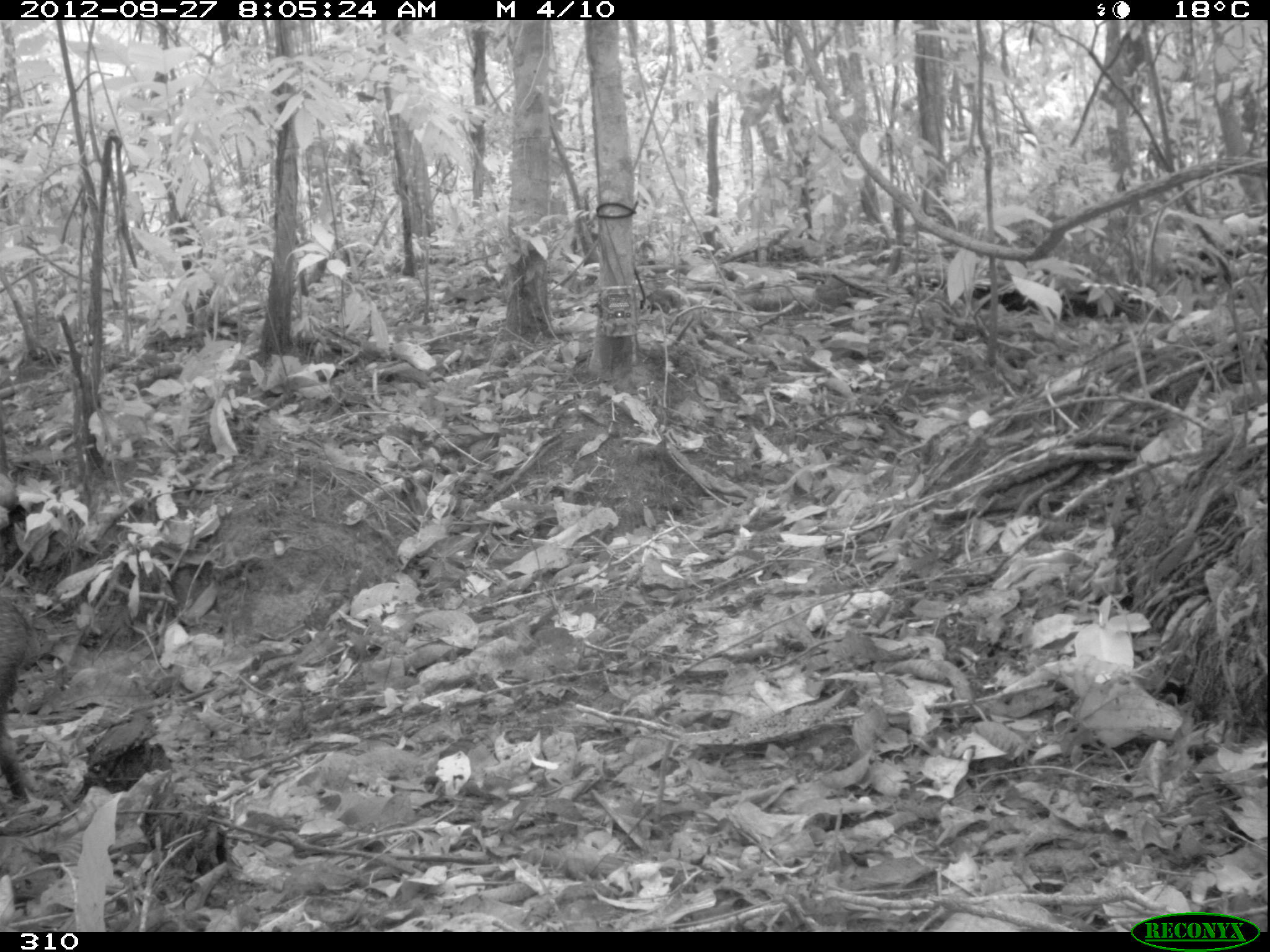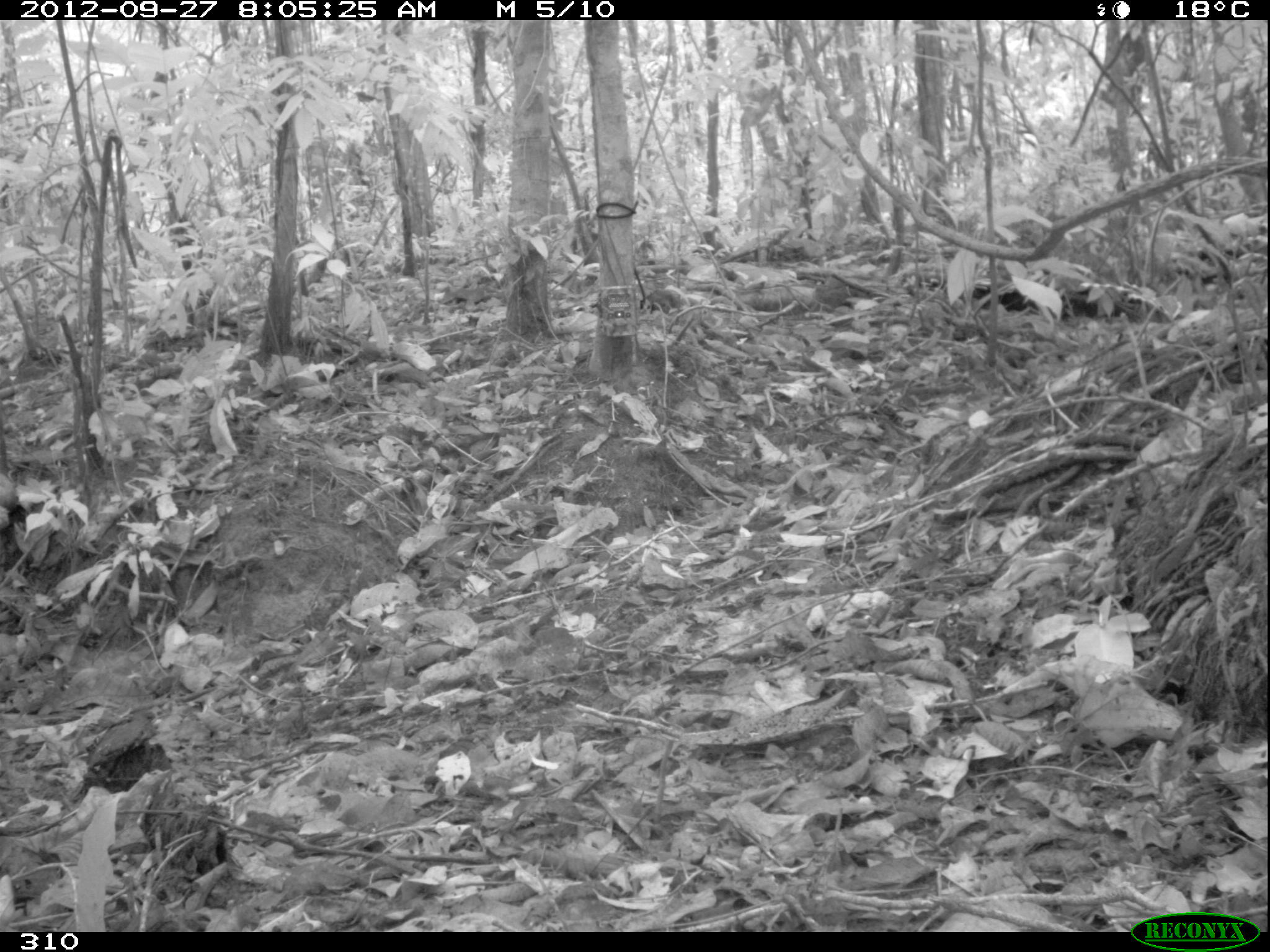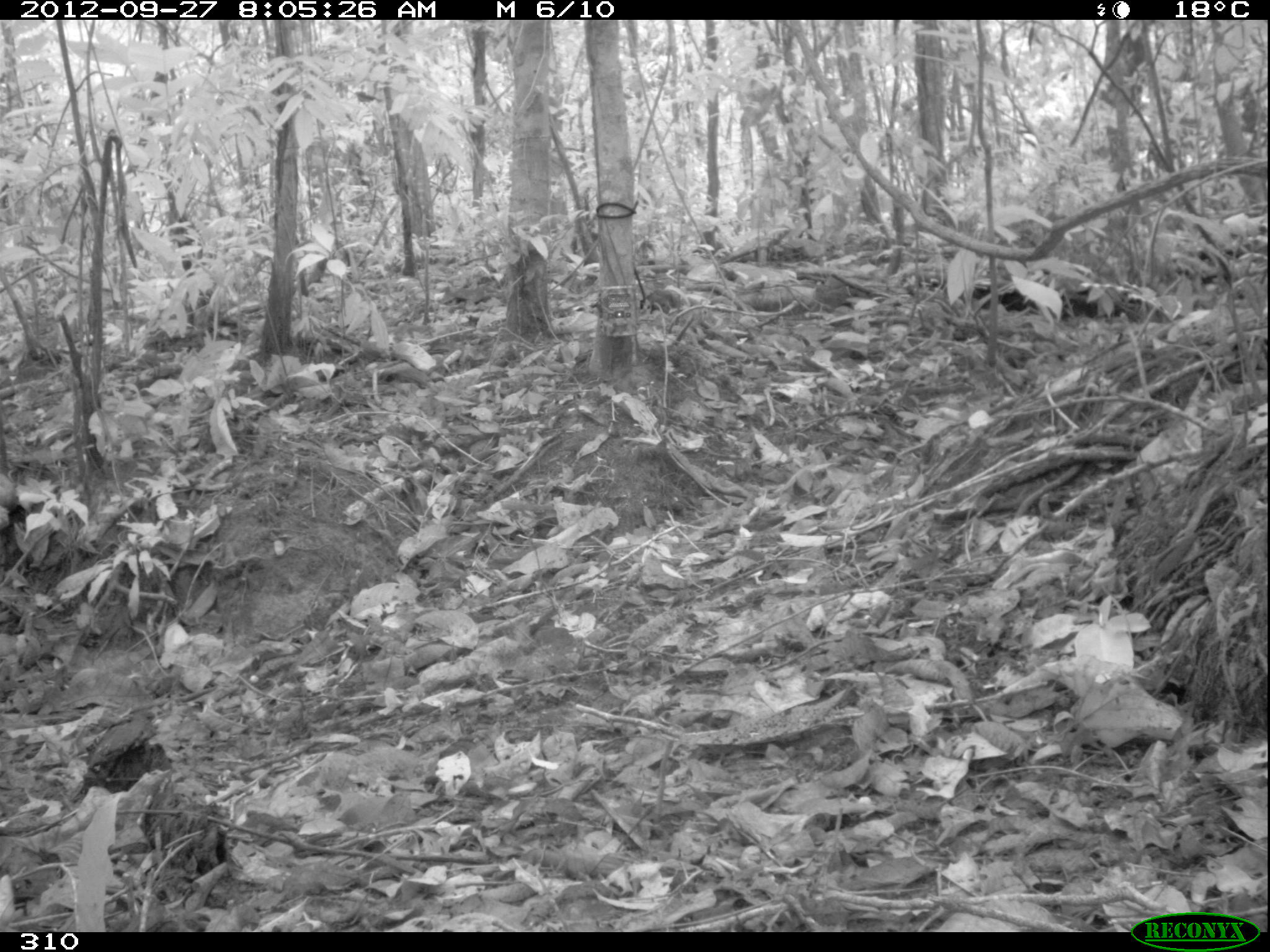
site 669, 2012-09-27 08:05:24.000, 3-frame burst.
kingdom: Animalia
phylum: Chordata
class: Mammalia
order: Artiodactyla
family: Tayassuidae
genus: Pecari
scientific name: Pecari tajacu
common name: collared peccary